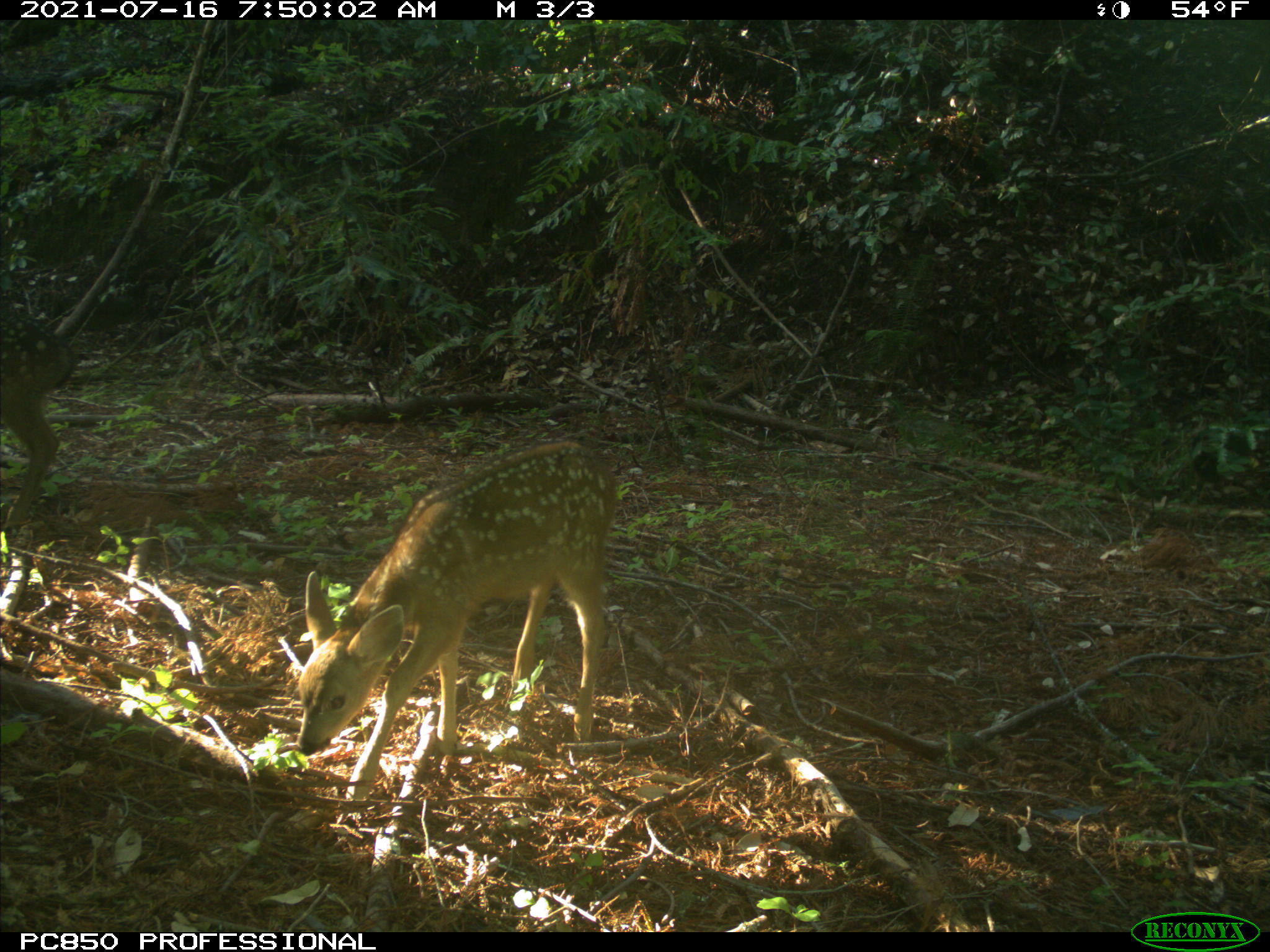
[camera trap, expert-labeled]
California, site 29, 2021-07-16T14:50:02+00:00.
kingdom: Animalia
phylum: Chordata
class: Mammalia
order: Artiodactyla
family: Cervidae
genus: Odocoileus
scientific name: Odocoileus hemionus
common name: mule deer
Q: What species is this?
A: Mule deer (Odocoileus hemionus).